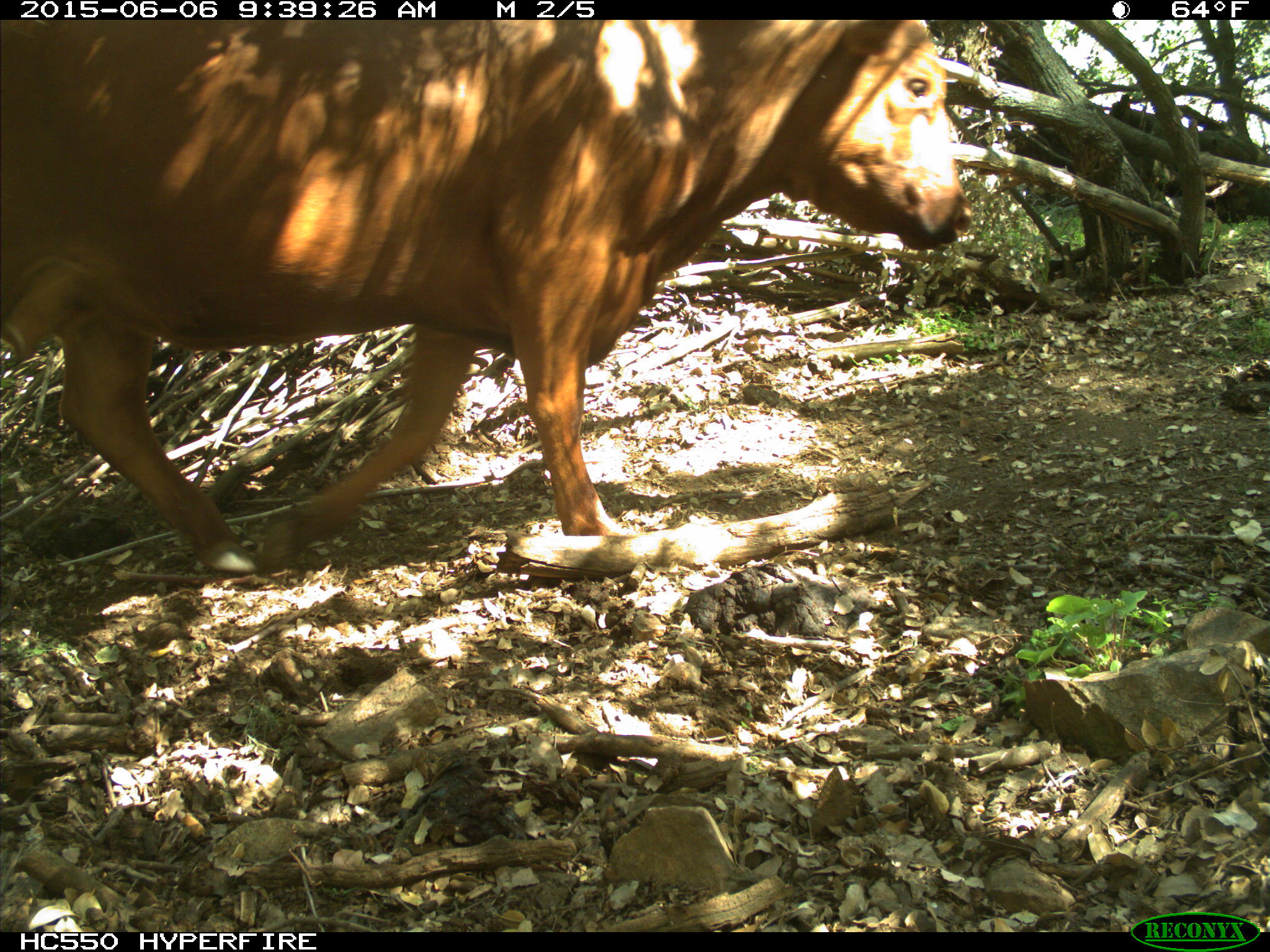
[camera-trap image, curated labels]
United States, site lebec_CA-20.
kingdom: Animalia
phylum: Chordata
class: Mammalia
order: Artiodactyla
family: Bovidae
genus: Bos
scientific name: Bos taurus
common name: domestic cow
Bos taurus (domestic cow).